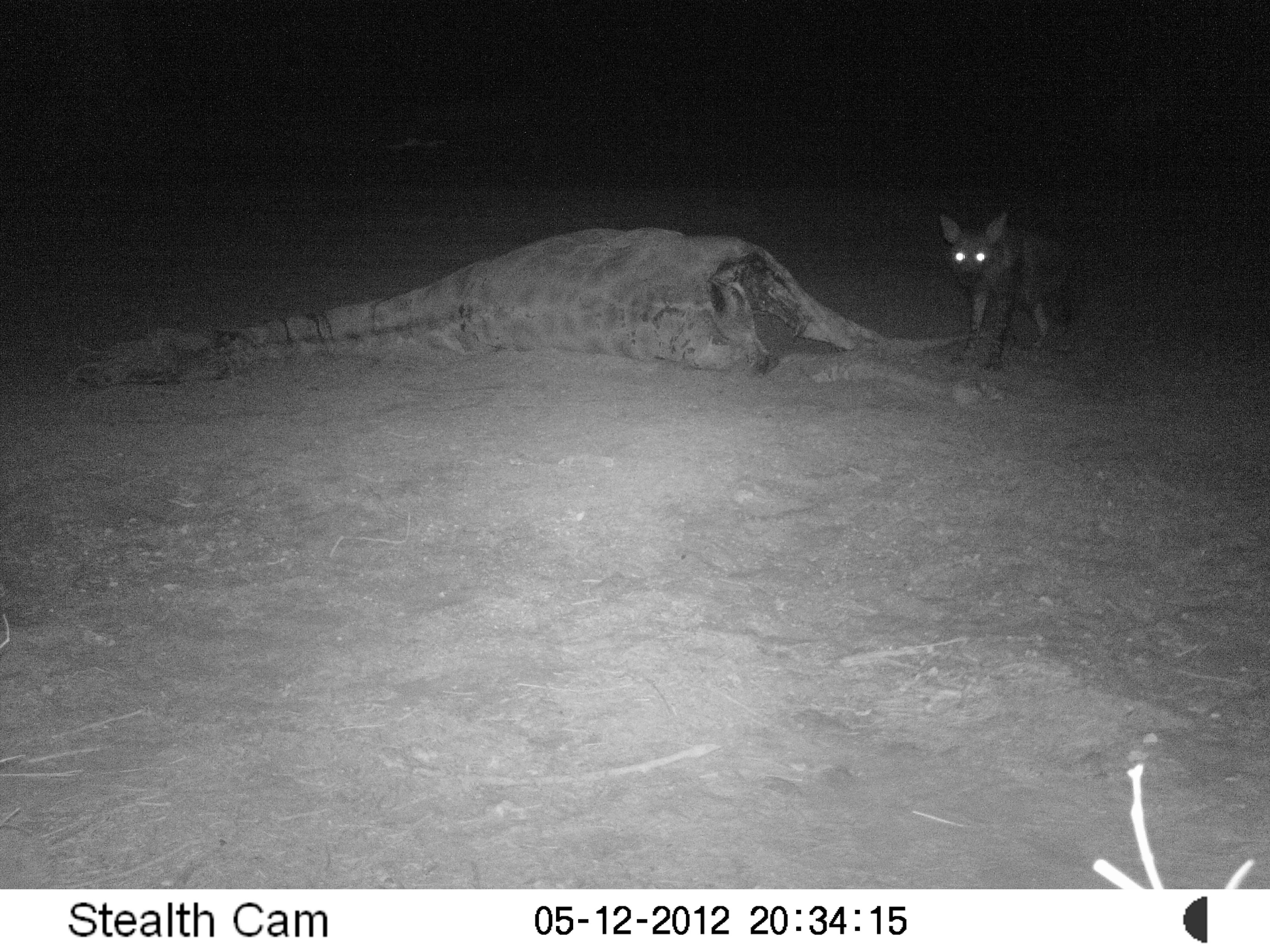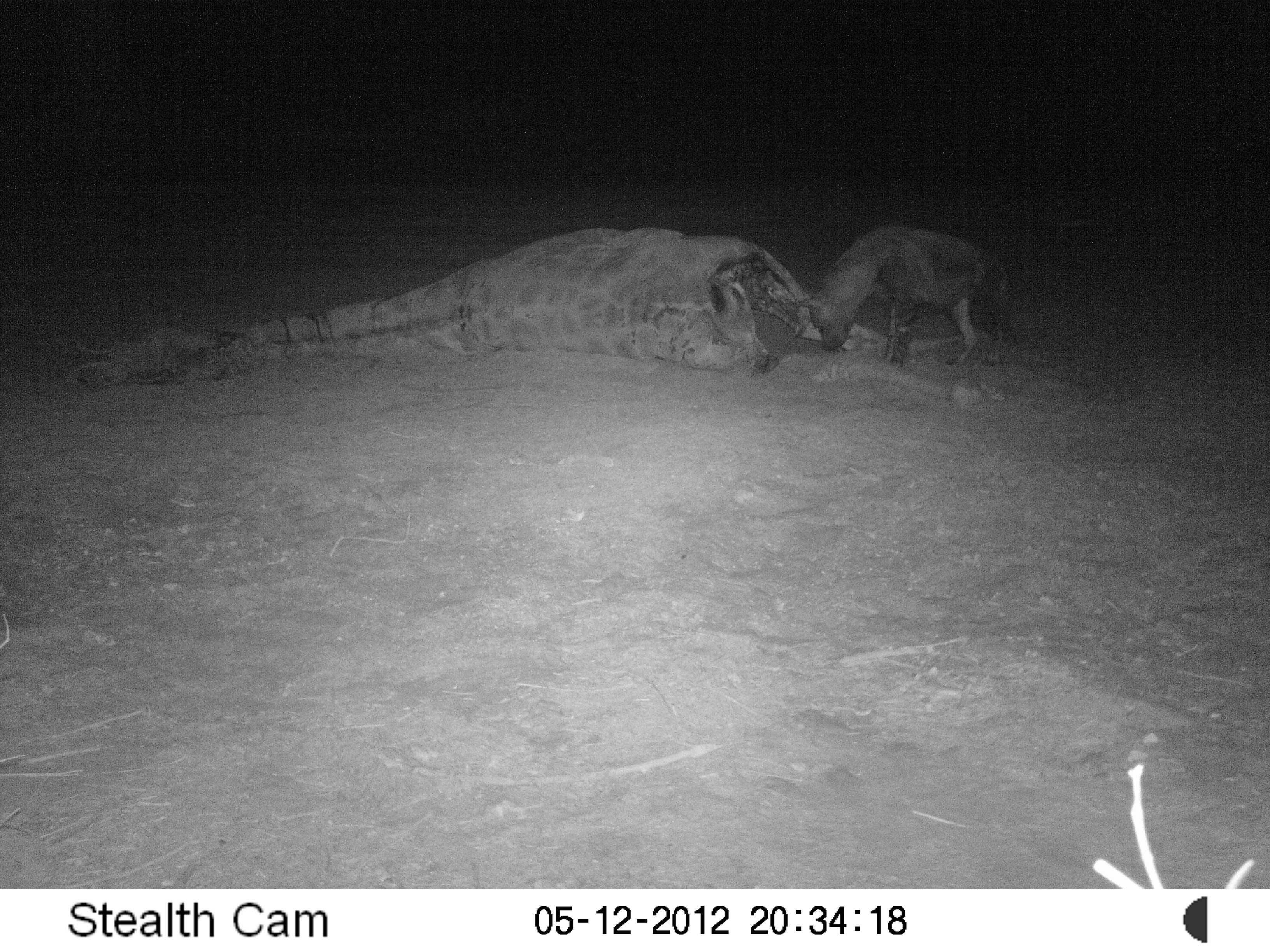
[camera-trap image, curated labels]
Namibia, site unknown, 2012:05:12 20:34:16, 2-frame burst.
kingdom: Animalia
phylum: Chordata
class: Mammalia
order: Carnivora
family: Hyaenidae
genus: Parahyaena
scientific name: Parahyaena brunnea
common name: brown hyena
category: hyaena brunnea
Hyaena brunnea (brown hyena) (Parahyaena brunnea).